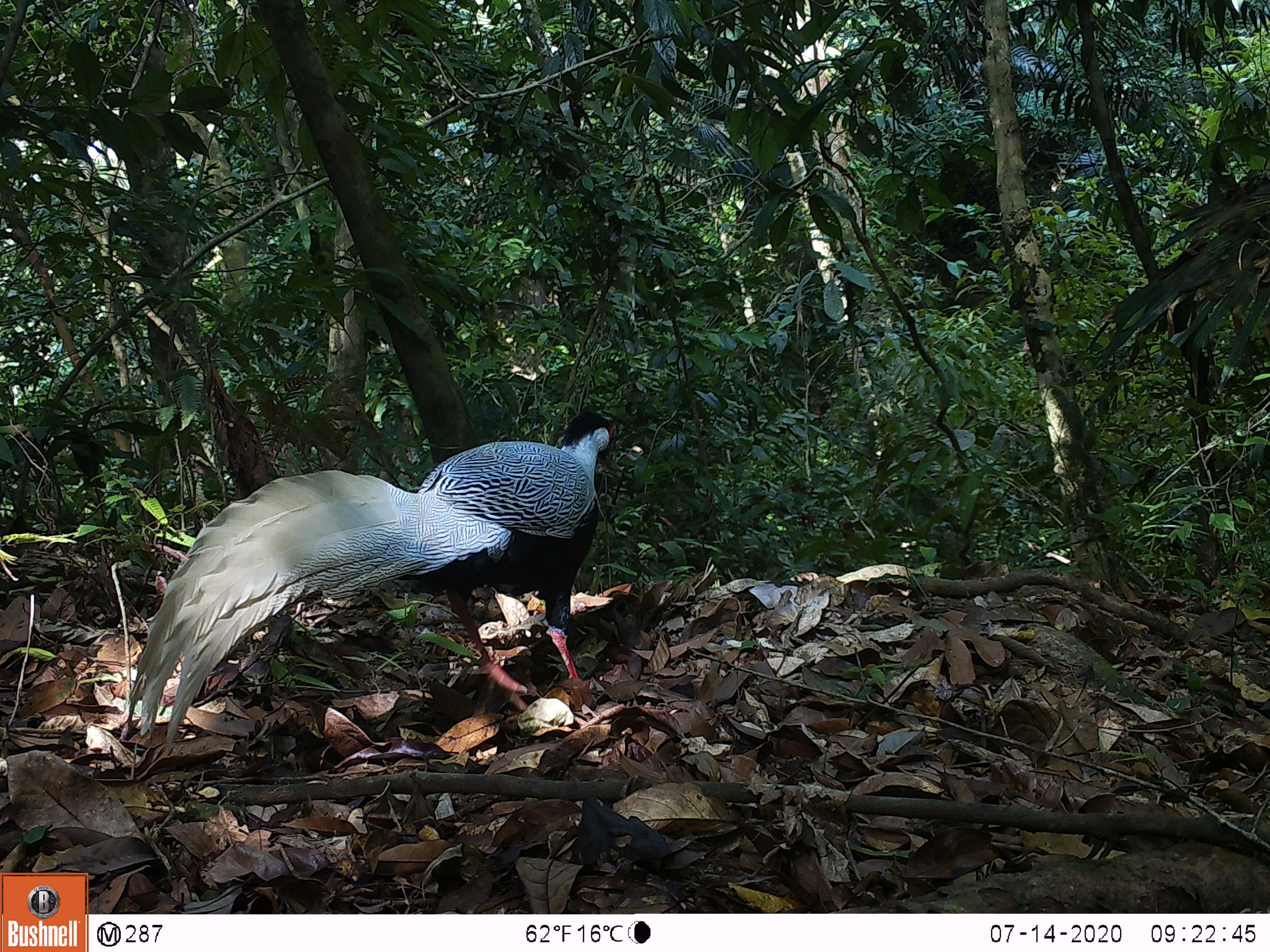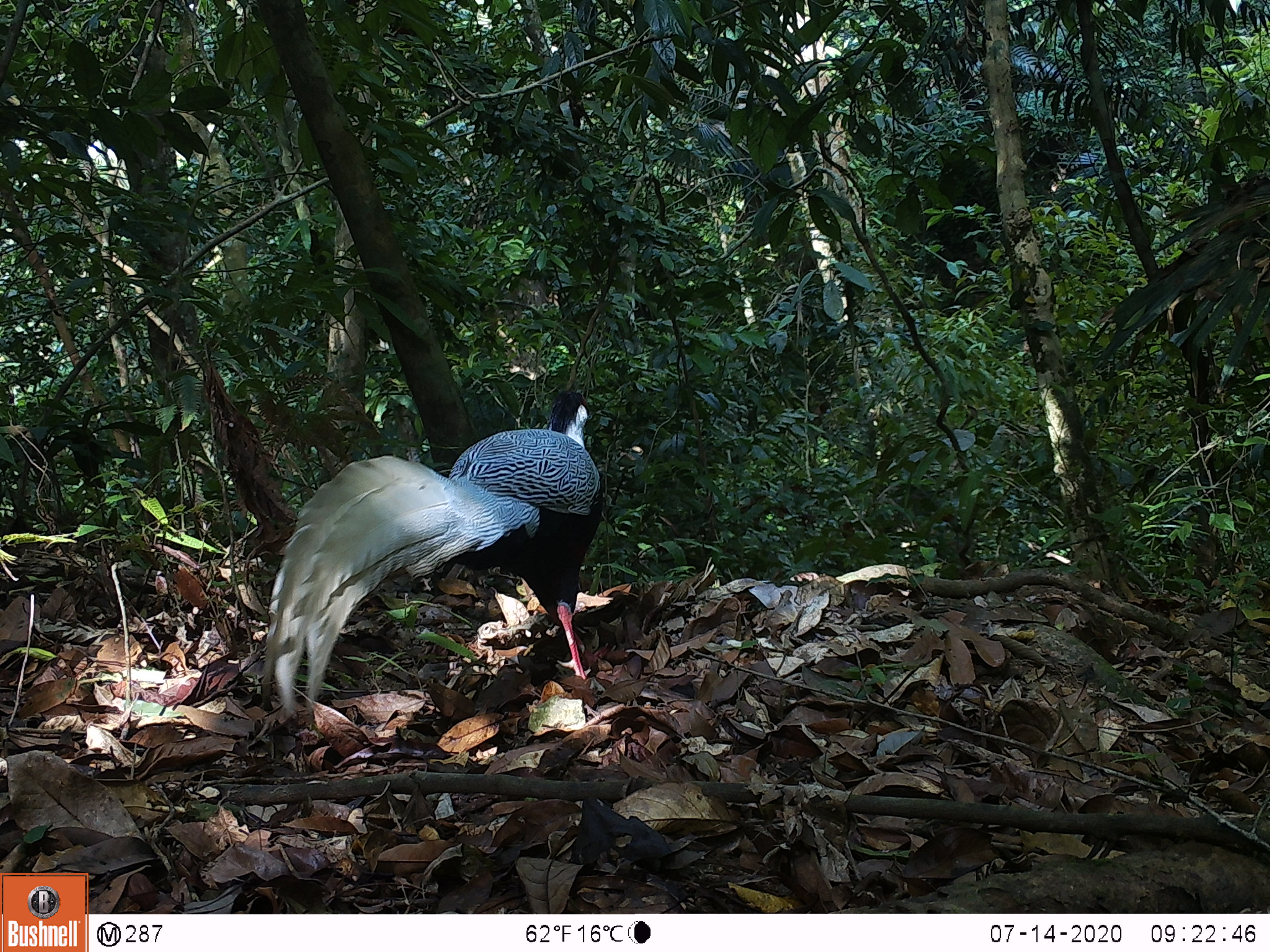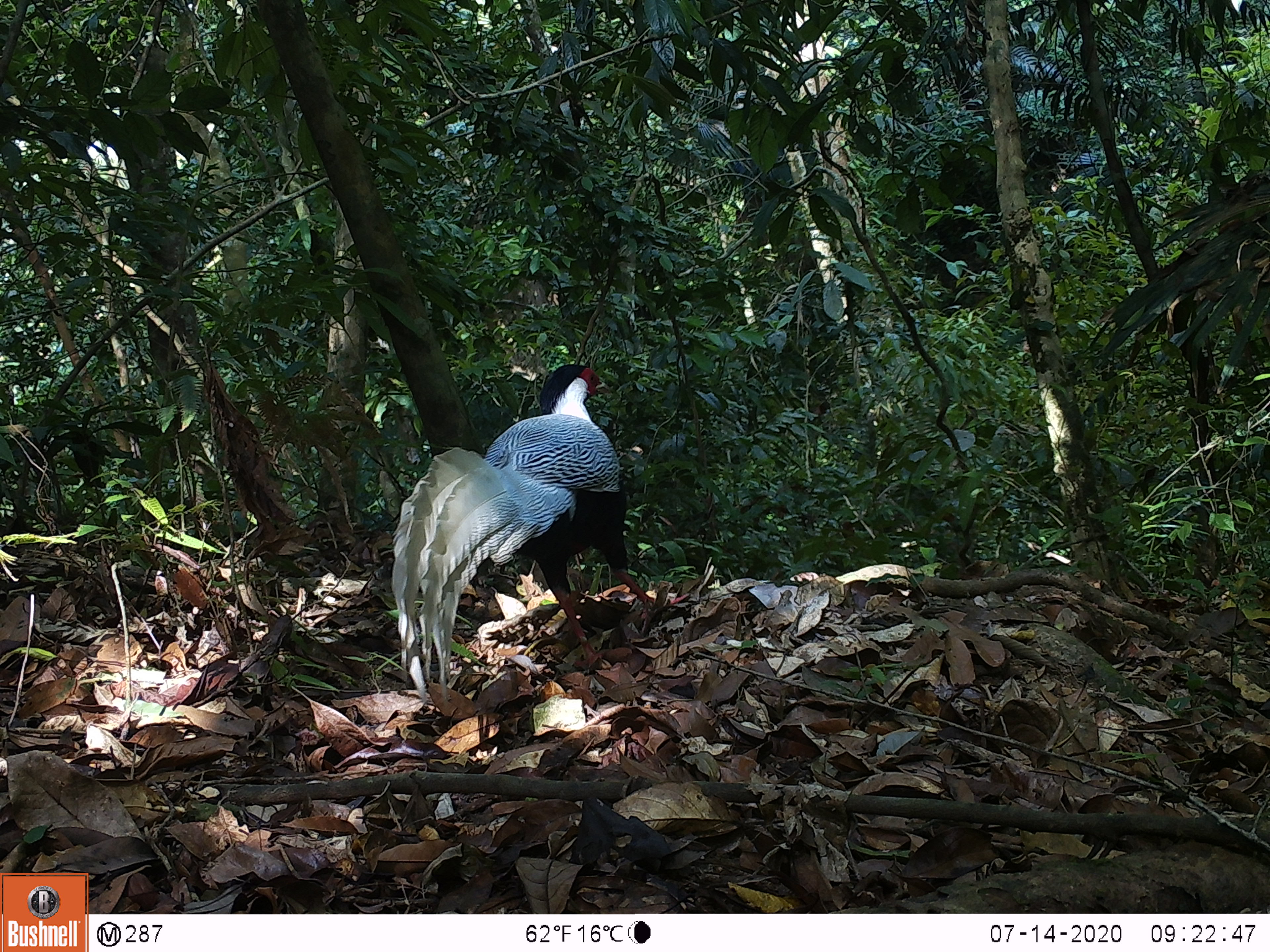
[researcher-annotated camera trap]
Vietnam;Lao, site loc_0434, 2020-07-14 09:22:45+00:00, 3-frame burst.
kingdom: Animalia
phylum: Chordata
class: Aves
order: Galliformes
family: Phasianidae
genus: Lophura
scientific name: Lophura nycthemera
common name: silver pheasant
Silver pheasant (Lophura nycthemera). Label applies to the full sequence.